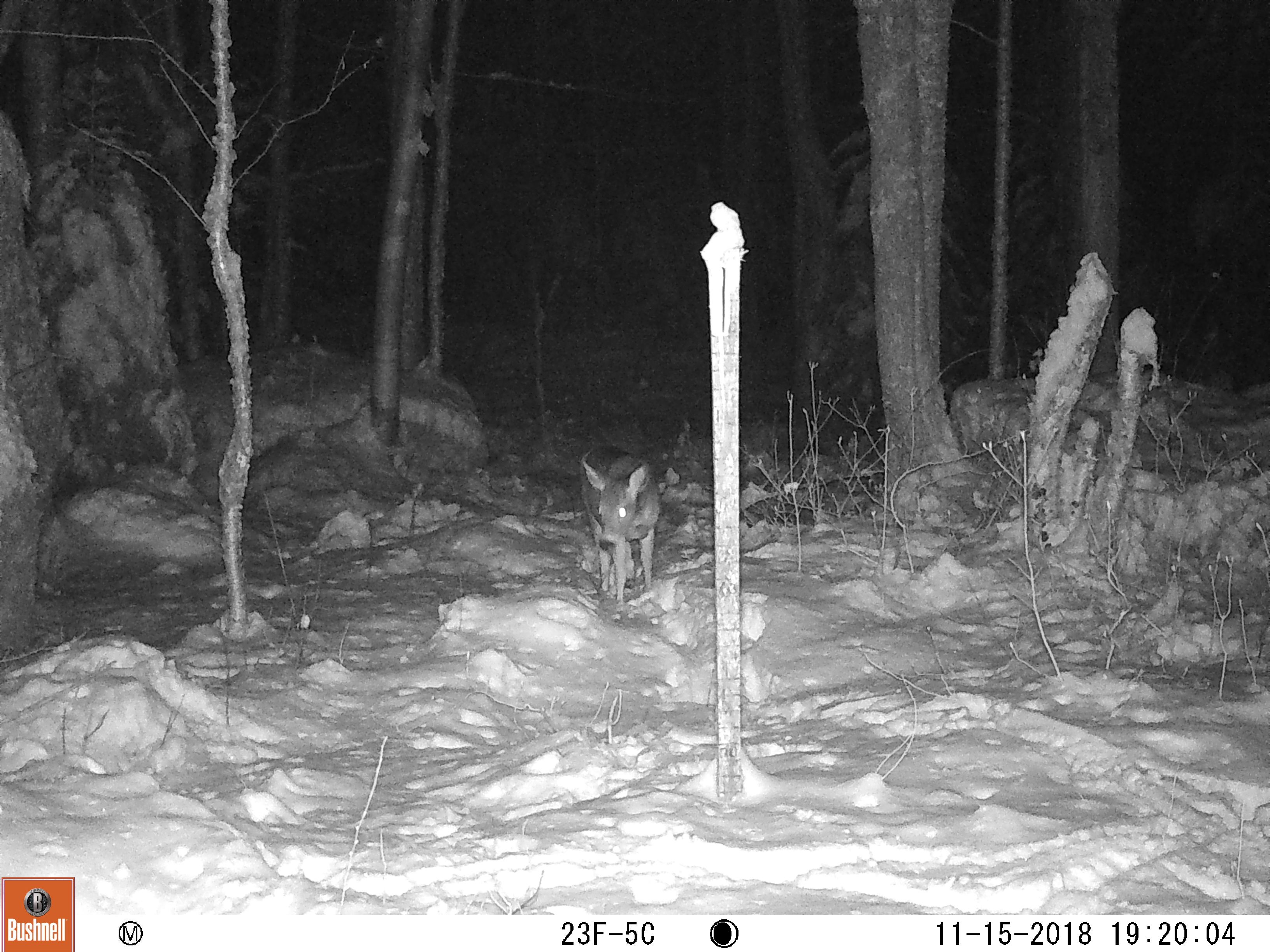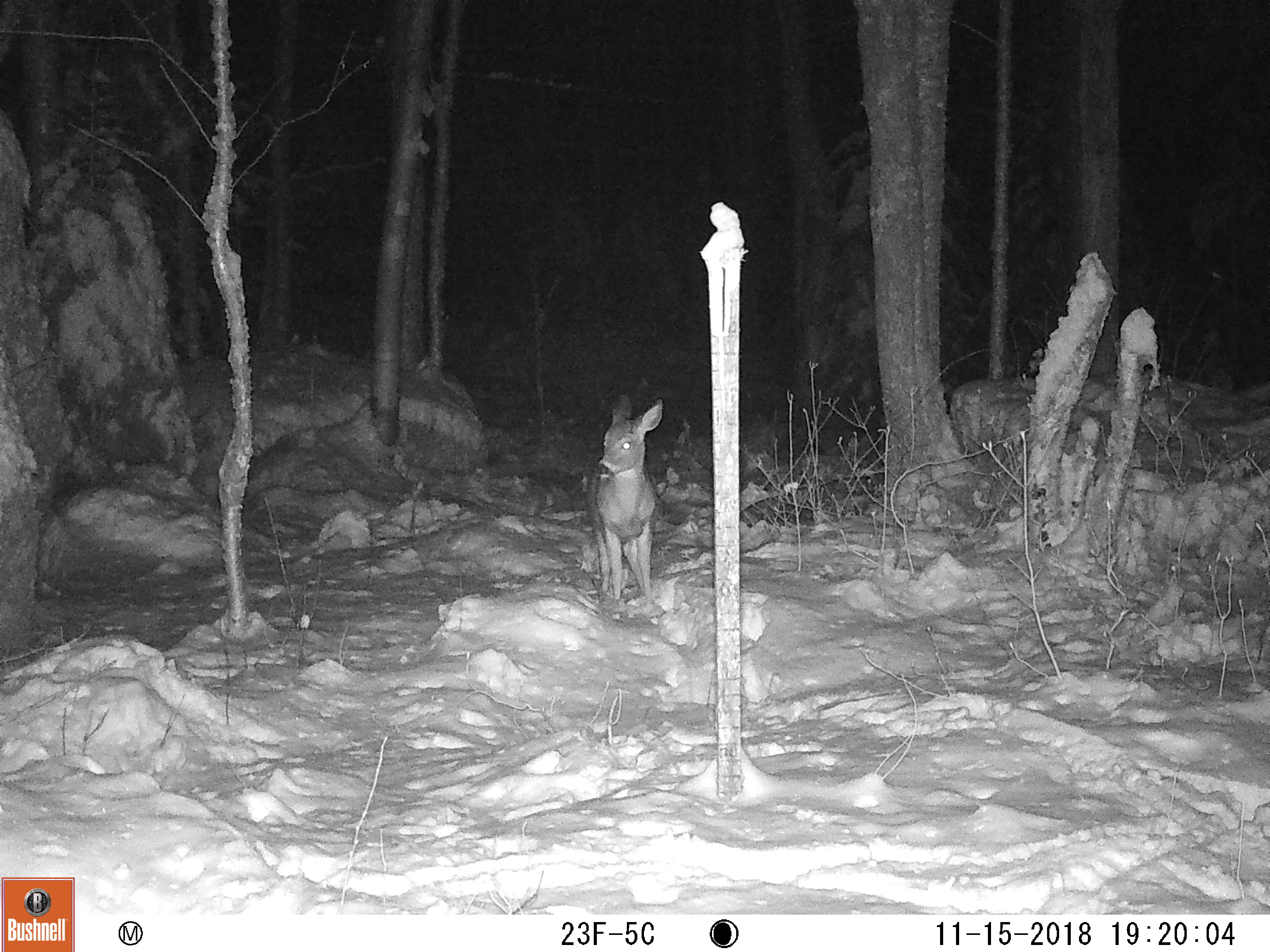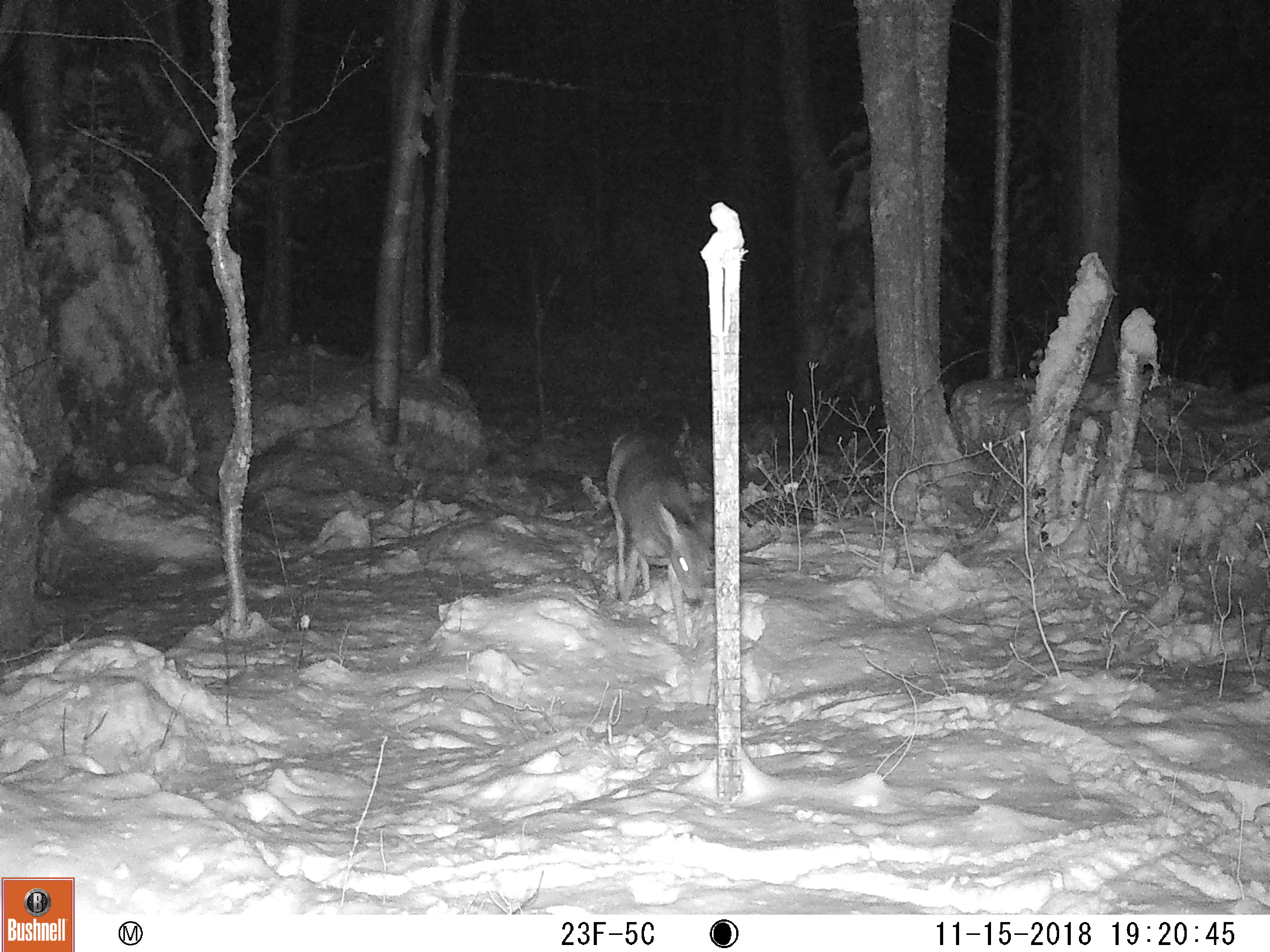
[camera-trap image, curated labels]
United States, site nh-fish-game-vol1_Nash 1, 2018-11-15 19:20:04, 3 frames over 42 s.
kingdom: Animalia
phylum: Chordata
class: Mammalia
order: Artiodactyla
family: Cervidae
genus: Odocoileus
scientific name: Odocoileus virginianus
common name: white-tailed deer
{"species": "white-tailed deer (Odocoileus virginianus)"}